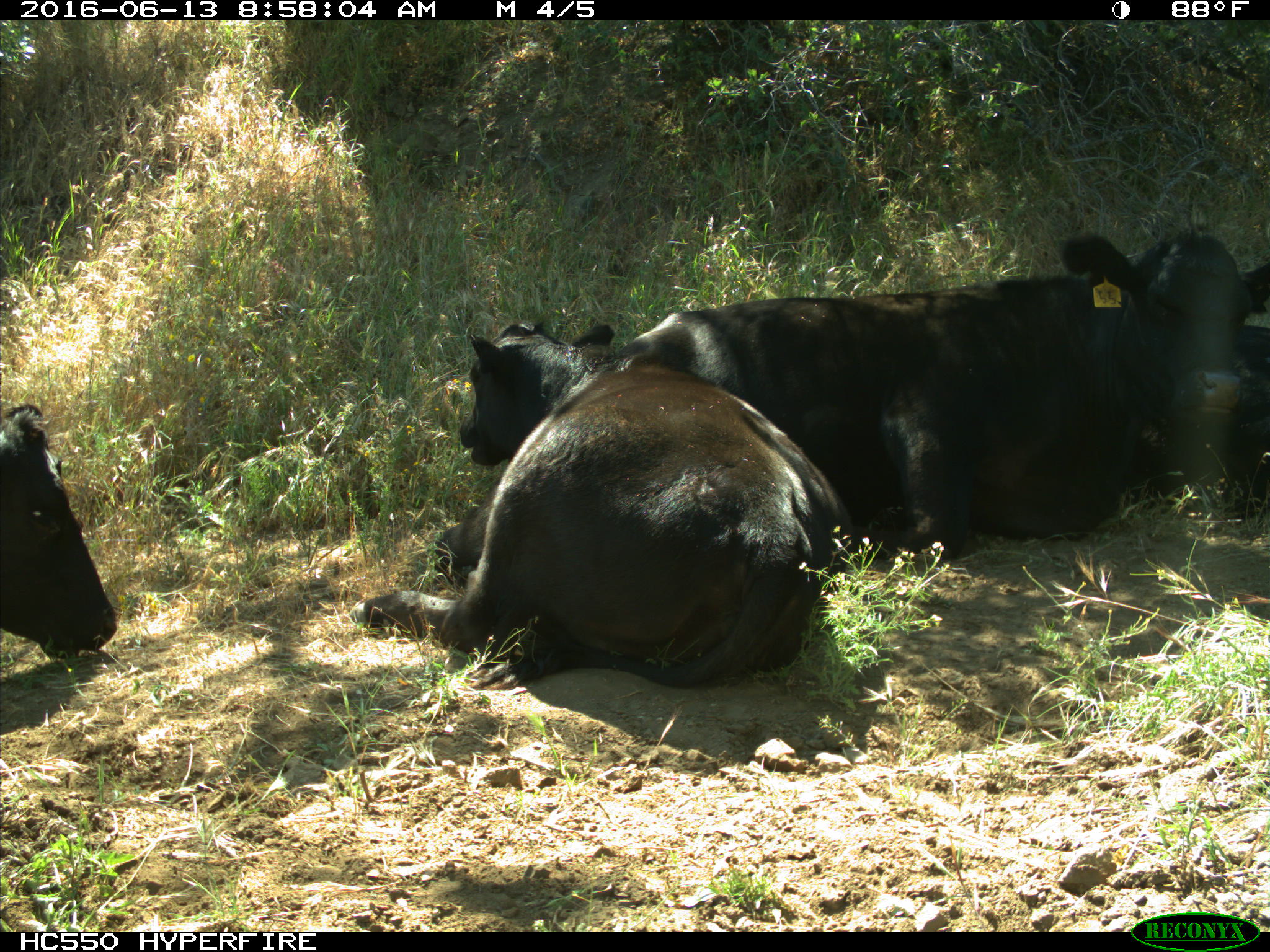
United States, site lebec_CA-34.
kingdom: Animalia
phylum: Chordata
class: Mammalia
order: Artiodactyla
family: Bovidae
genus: Bos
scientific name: Bos taurus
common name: domestic cow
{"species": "Bos taurus (domestic cow)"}